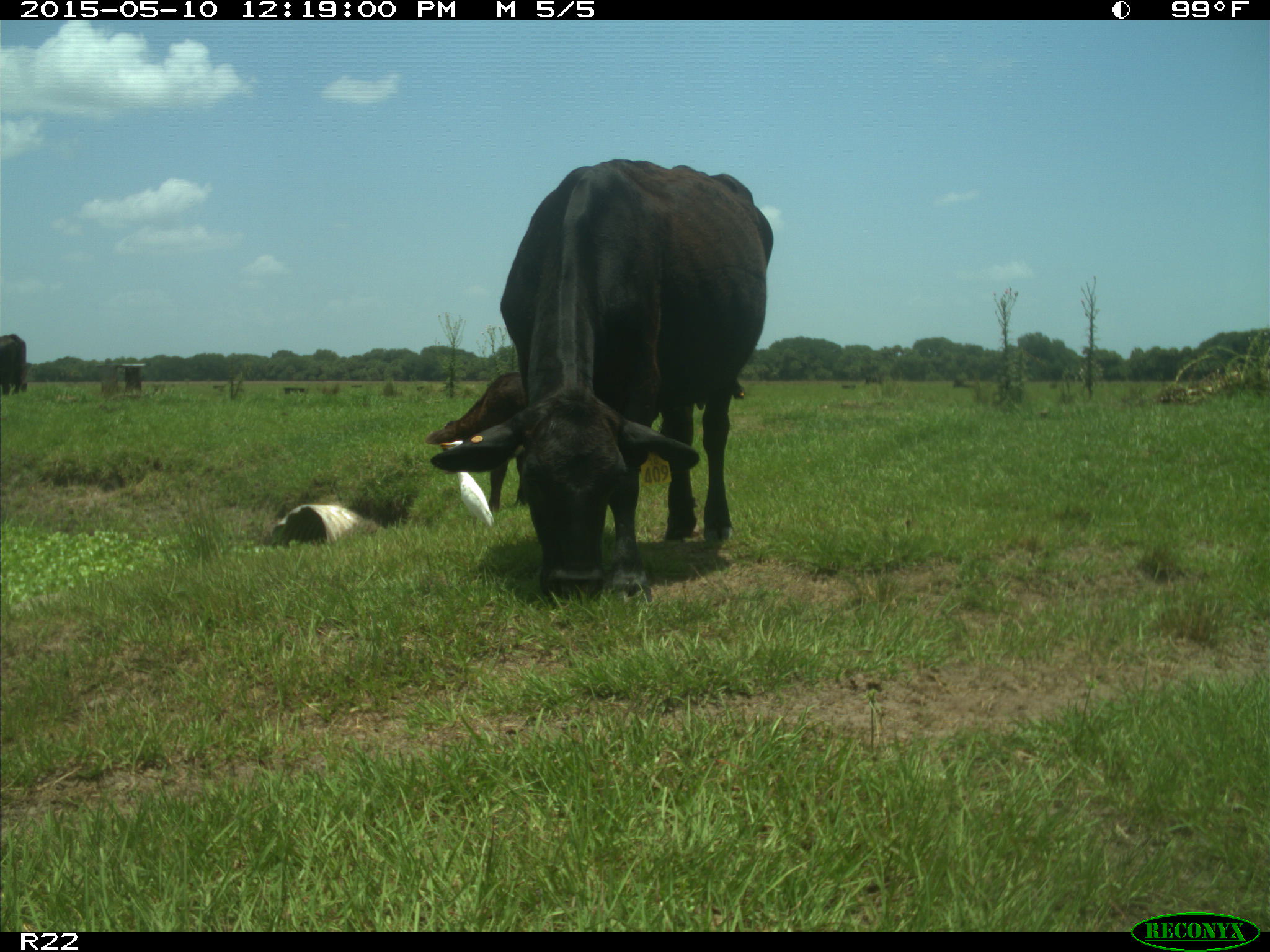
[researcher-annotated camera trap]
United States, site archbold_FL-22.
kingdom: Animalia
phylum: Chordata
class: Mammalia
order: Artiodactyla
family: Bovidae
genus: Bos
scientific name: Bos taurus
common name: domestic cow